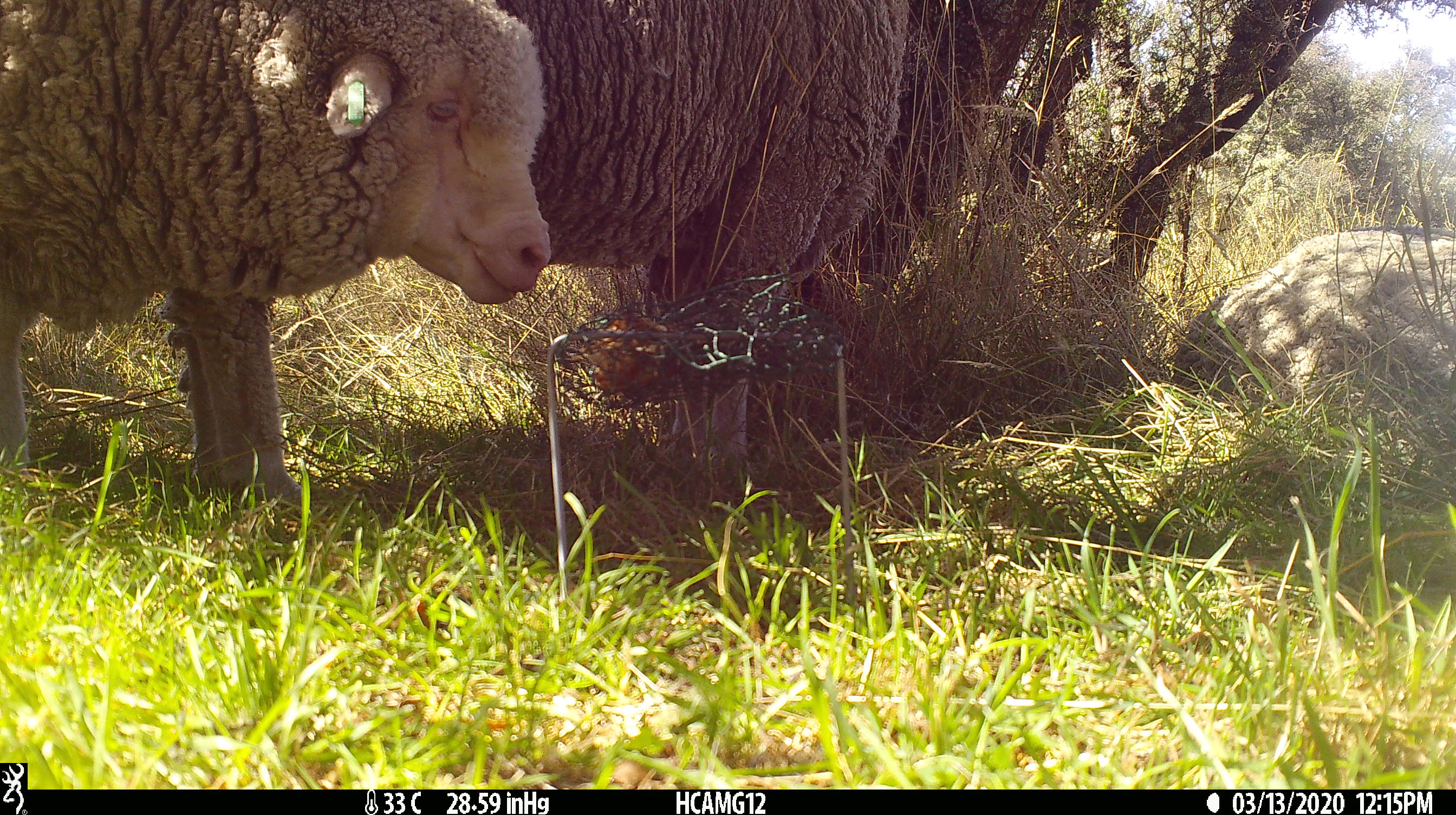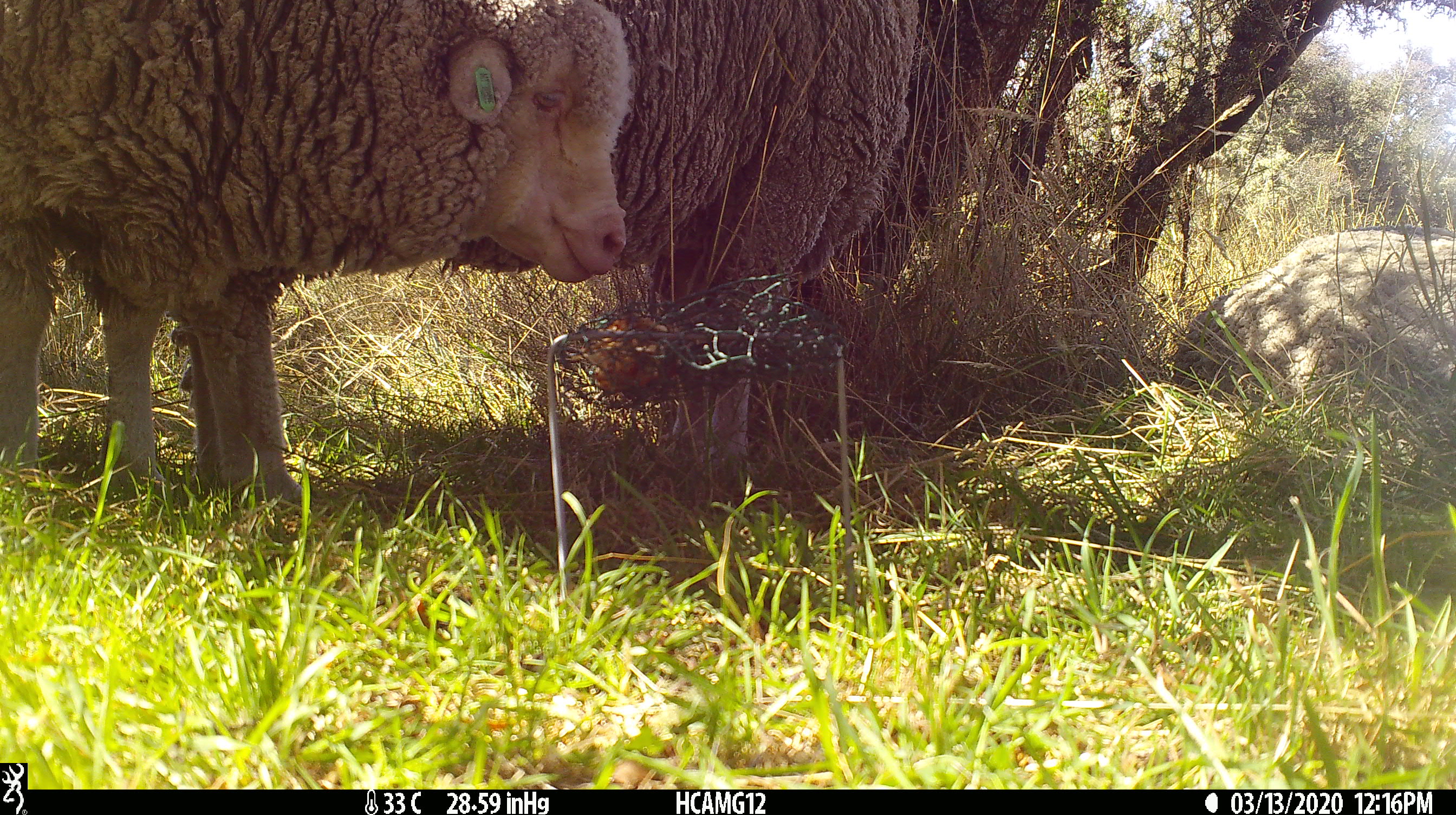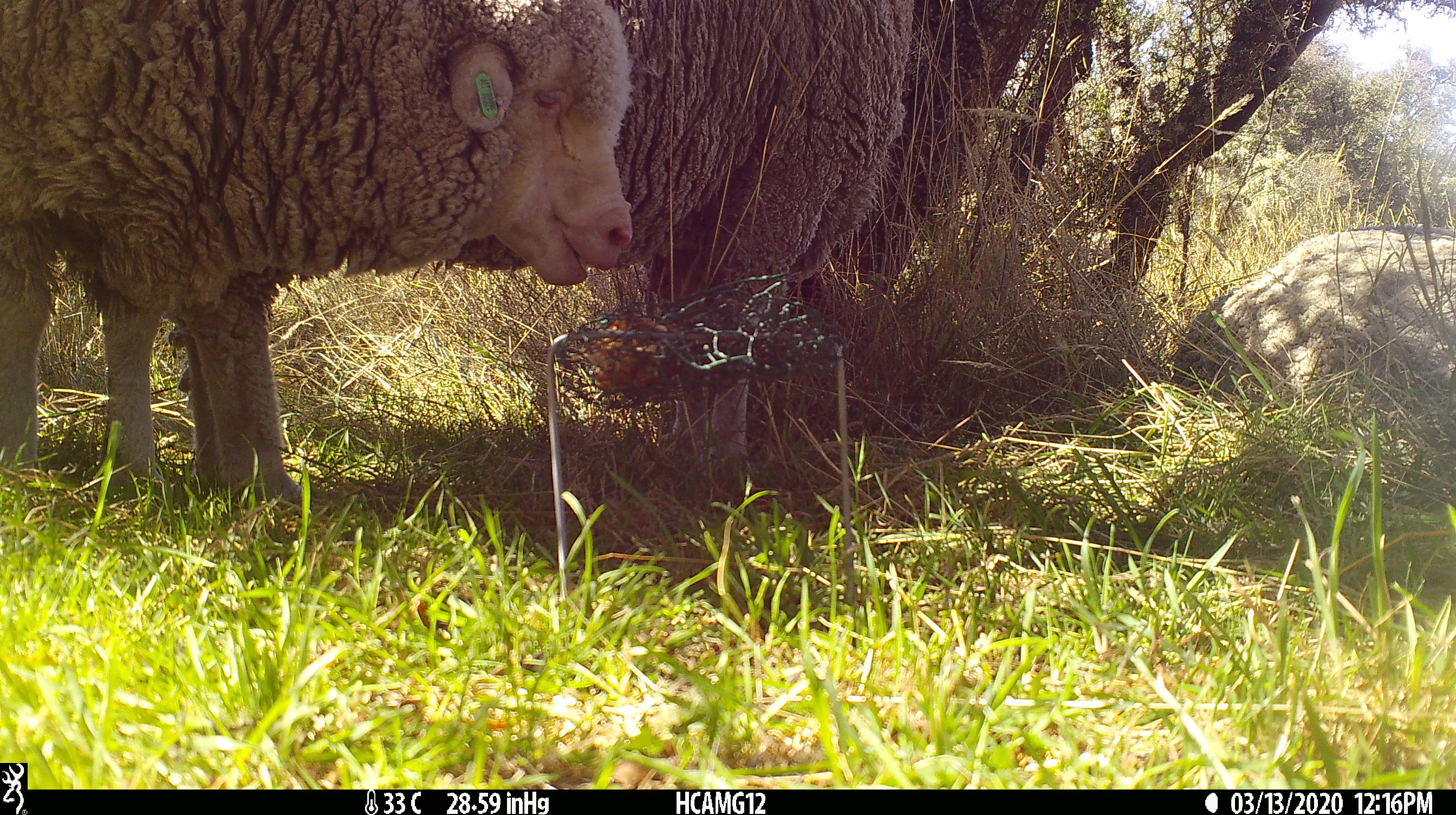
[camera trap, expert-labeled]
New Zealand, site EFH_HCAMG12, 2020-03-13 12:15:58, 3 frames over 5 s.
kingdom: Animalia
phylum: Chordata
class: Mammalia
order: Artiodactyla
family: Bovidae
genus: Ovis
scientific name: Ovis aries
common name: domestic sheep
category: sheep